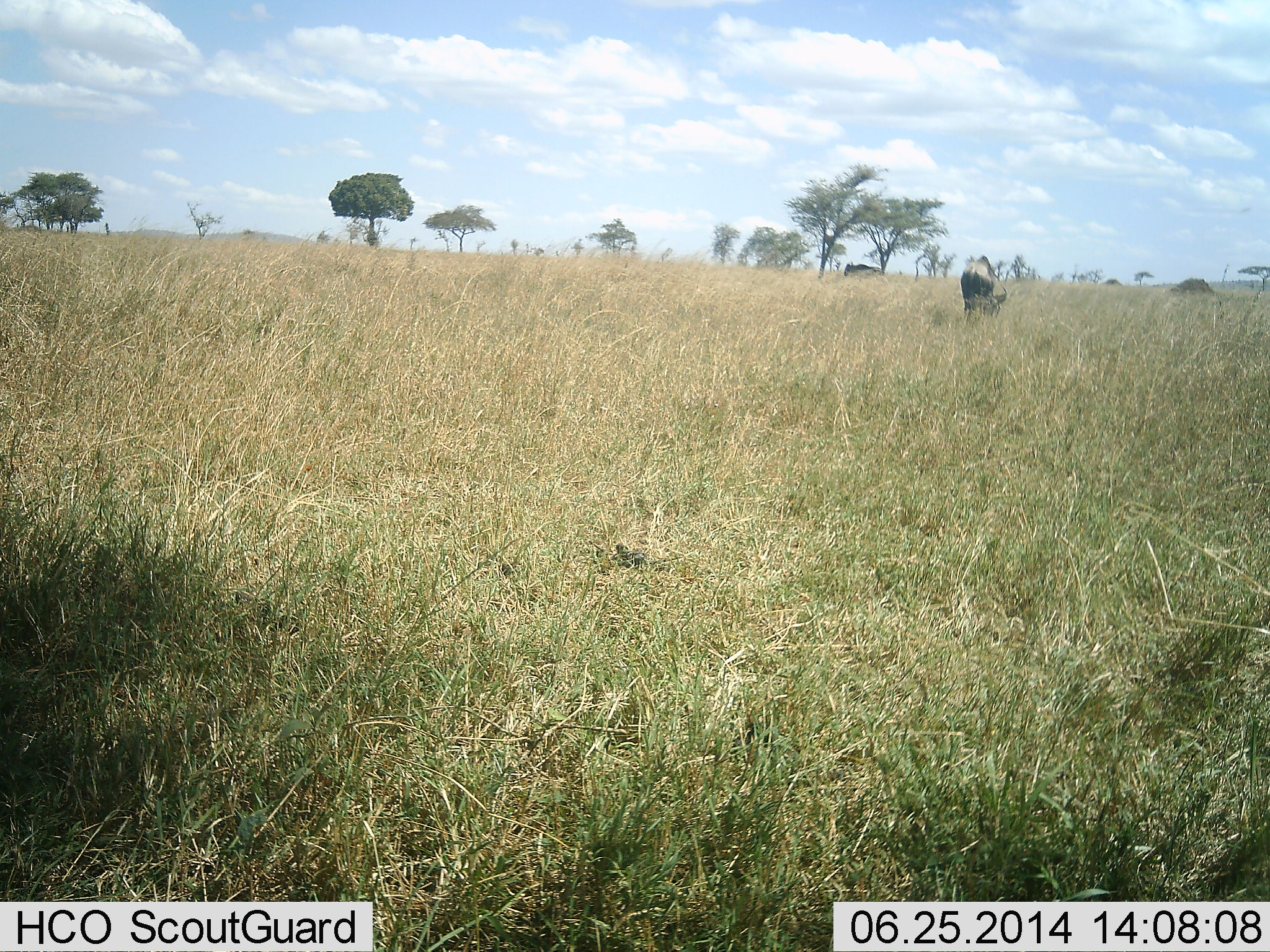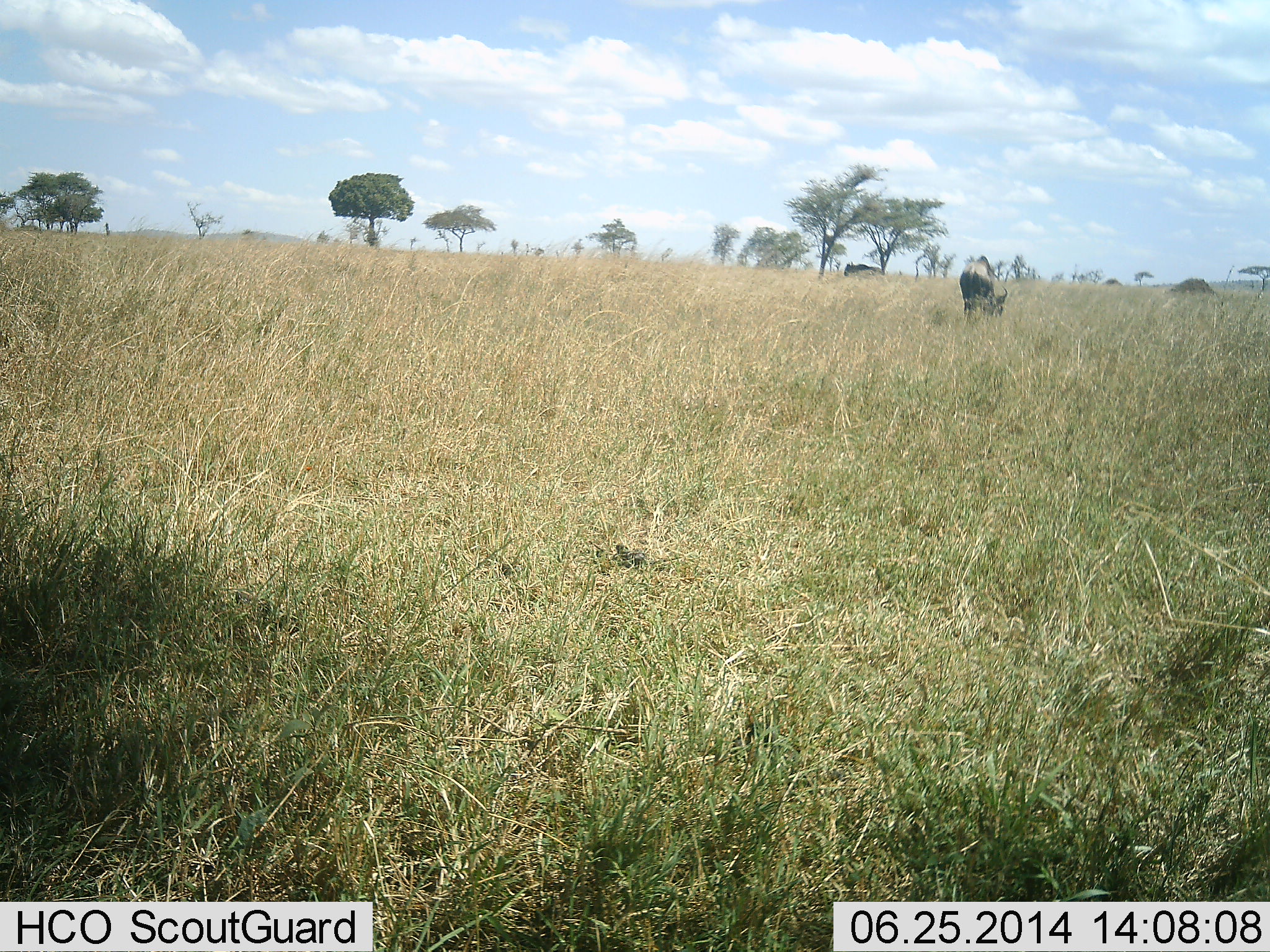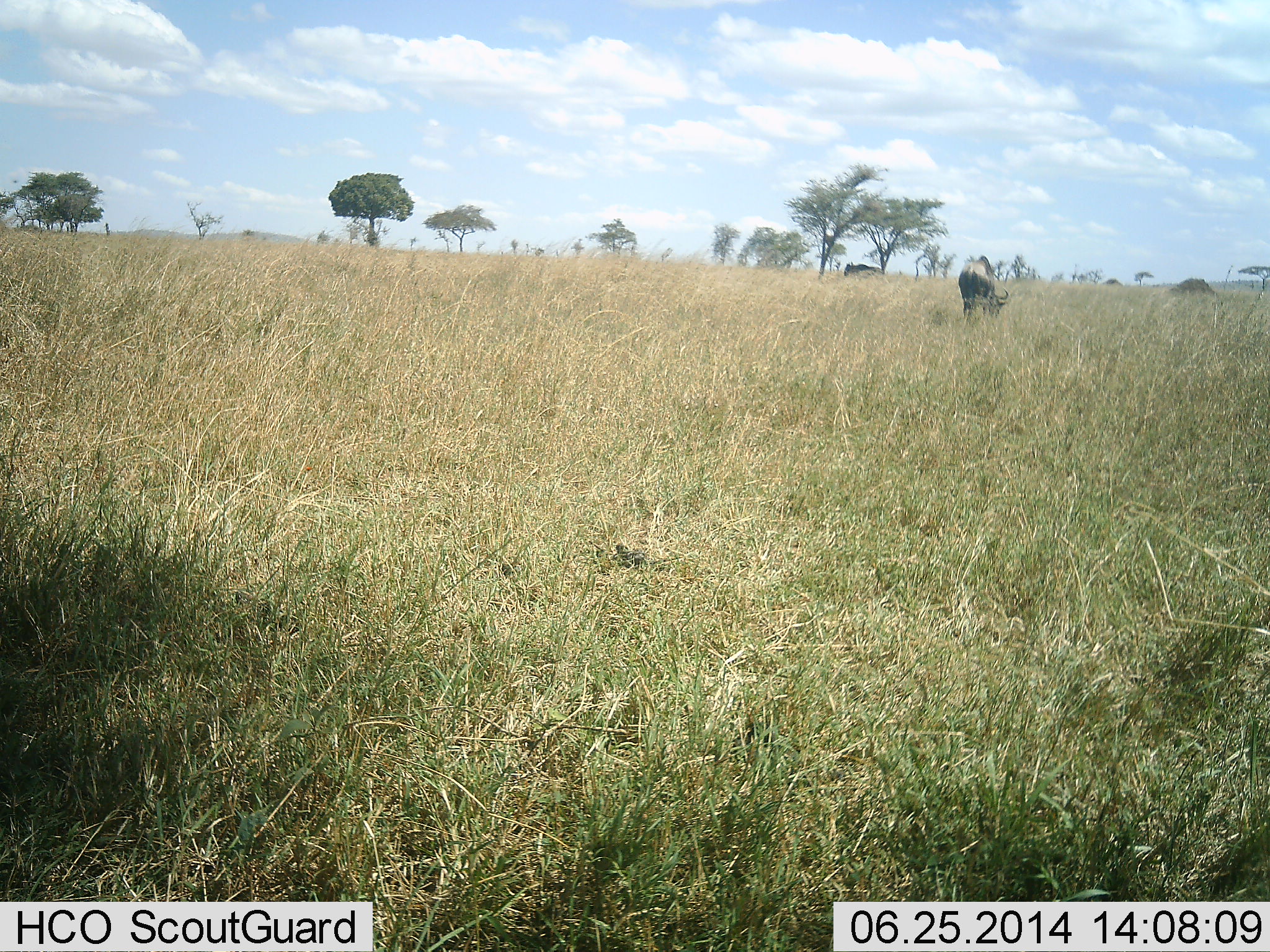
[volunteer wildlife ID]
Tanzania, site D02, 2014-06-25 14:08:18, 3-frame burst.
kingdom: Animalia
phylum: Chordata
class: Mammalia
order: Artiodactyla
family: Bovidae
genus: Connochaetes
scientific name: Connochaetes taurinus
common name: blue wildebeest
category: wildebeest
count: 2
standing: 40%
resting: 0%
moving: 0%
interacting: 0%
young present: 0%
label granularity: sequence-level